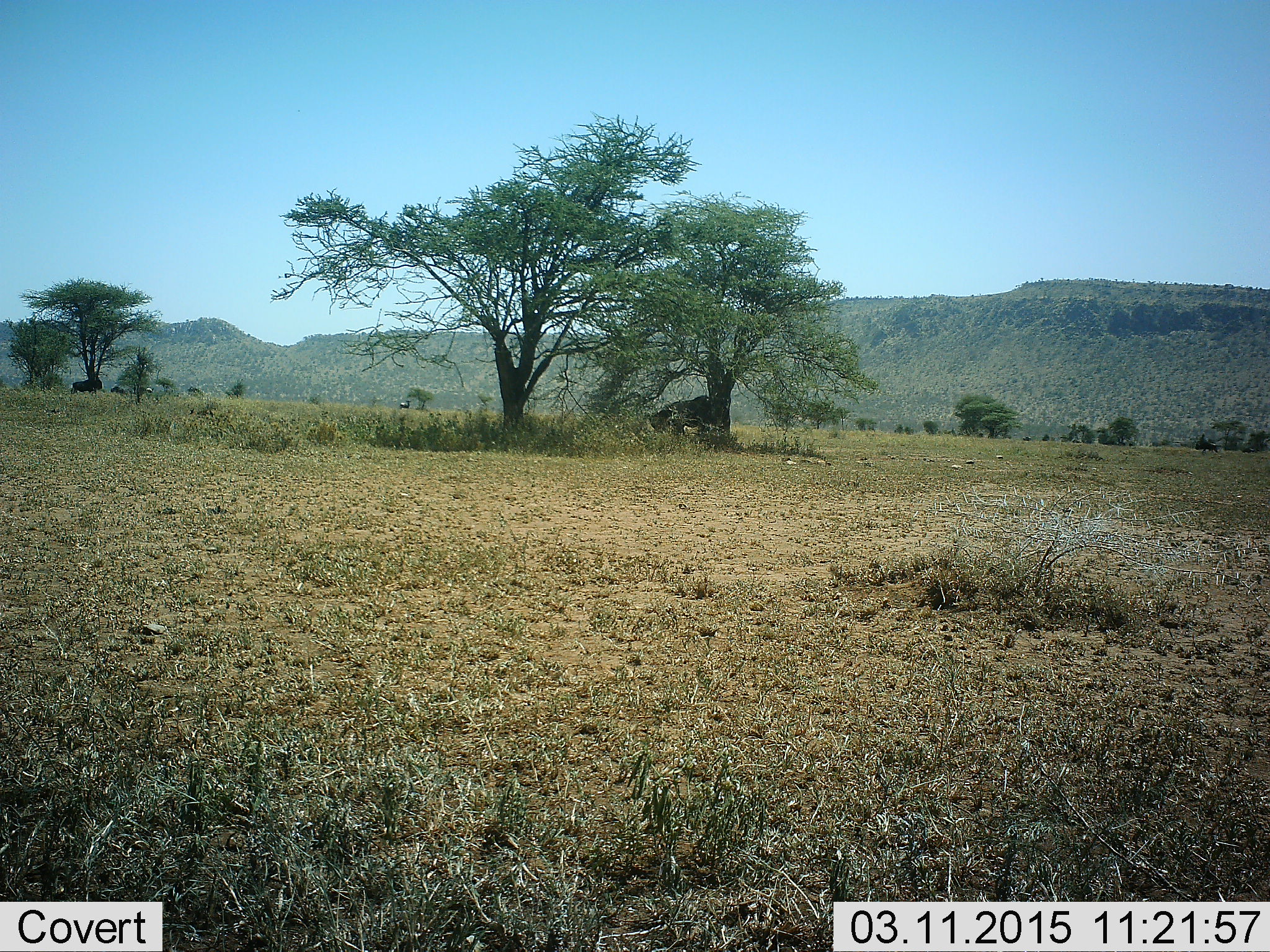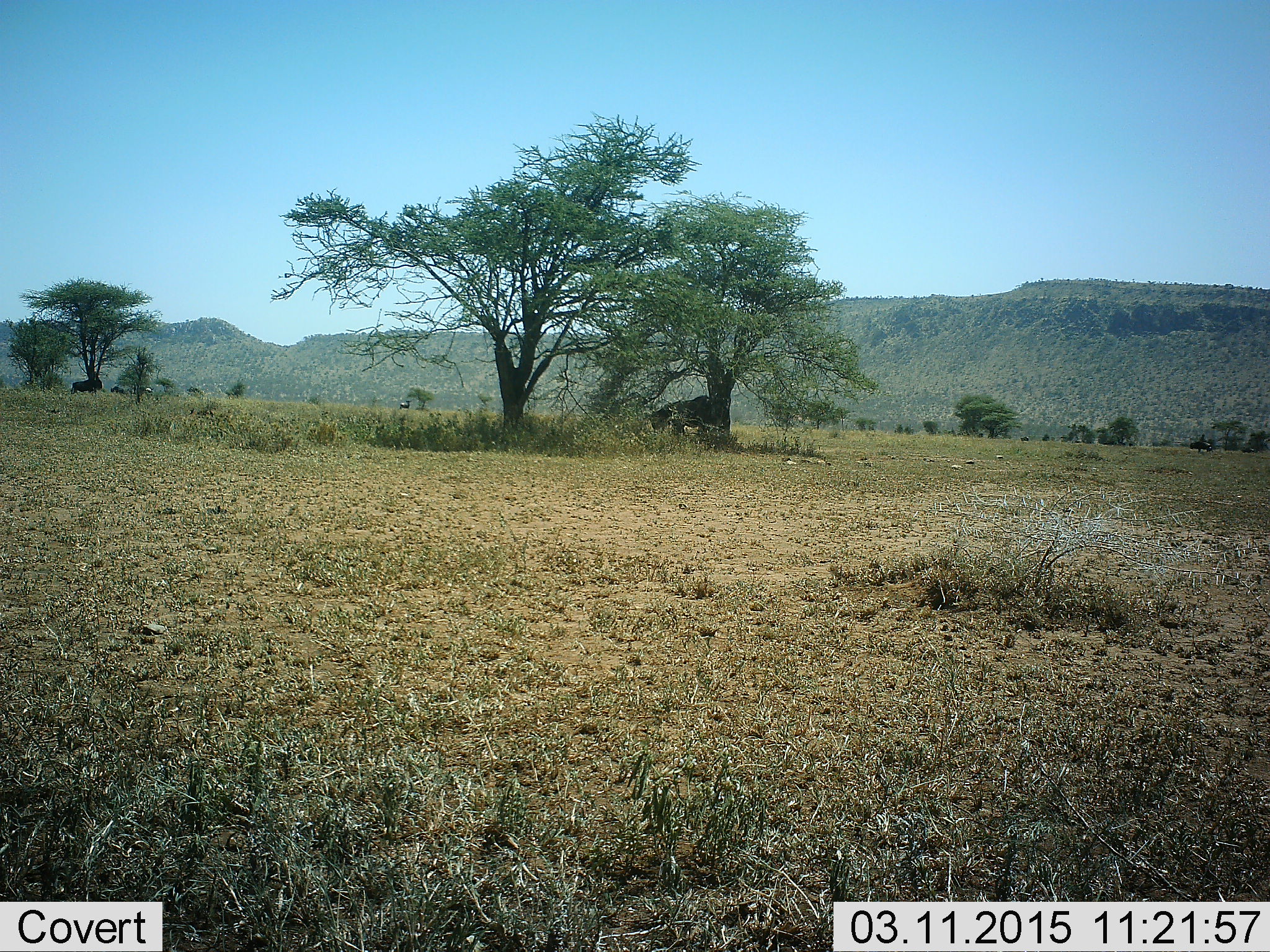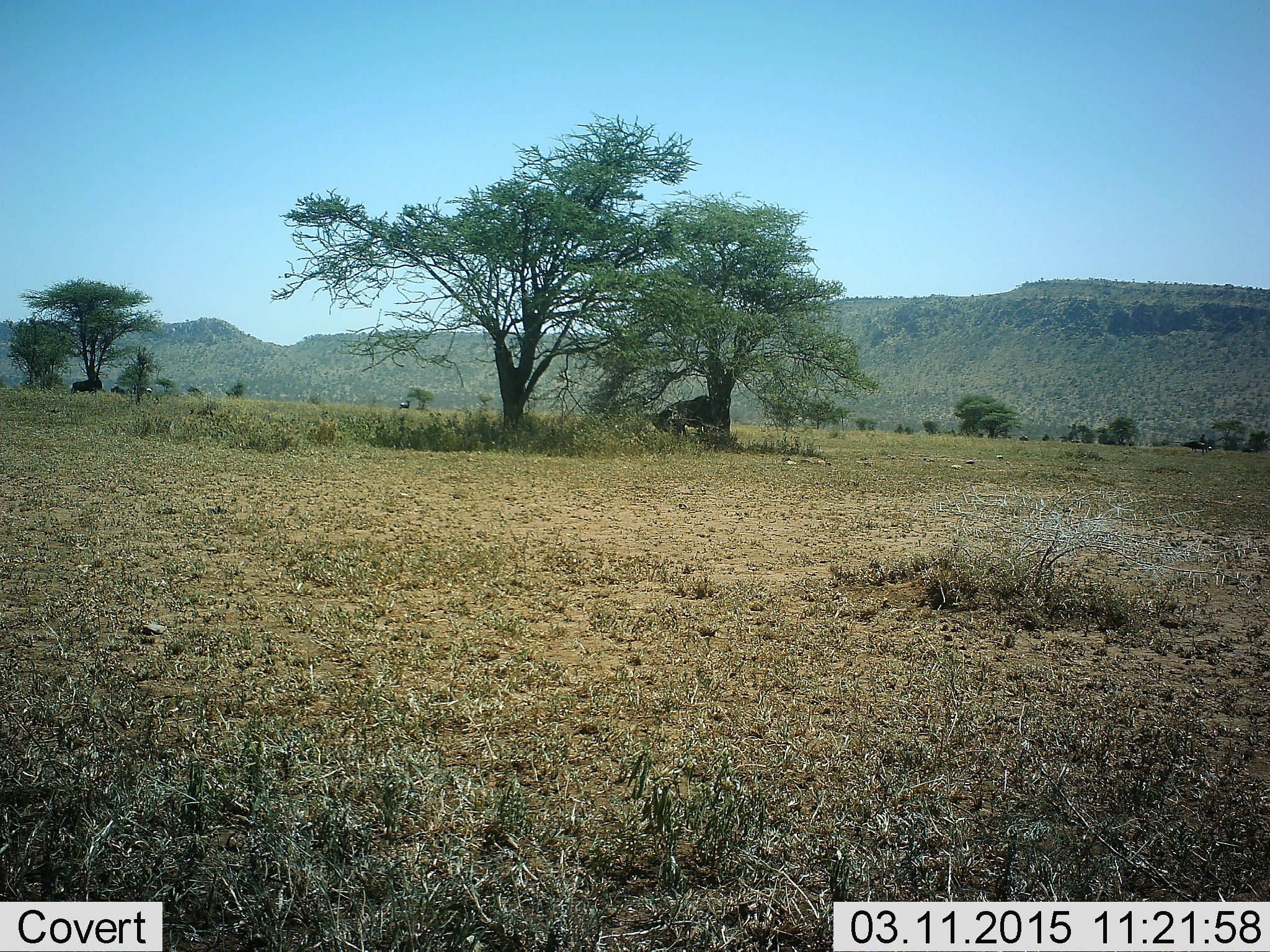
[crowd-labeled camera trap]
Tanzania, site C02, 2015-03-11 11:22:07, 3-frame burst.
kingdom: Animalia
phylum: Chordata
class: Mammalia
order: Artiodactyla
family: Bovidae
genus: Connochaetes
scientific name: Connochaetes taurinus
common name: blue wildebeest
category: wildebeest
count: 2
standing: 80%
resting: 10%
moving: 10%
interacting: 0%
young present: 0%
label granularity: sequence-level